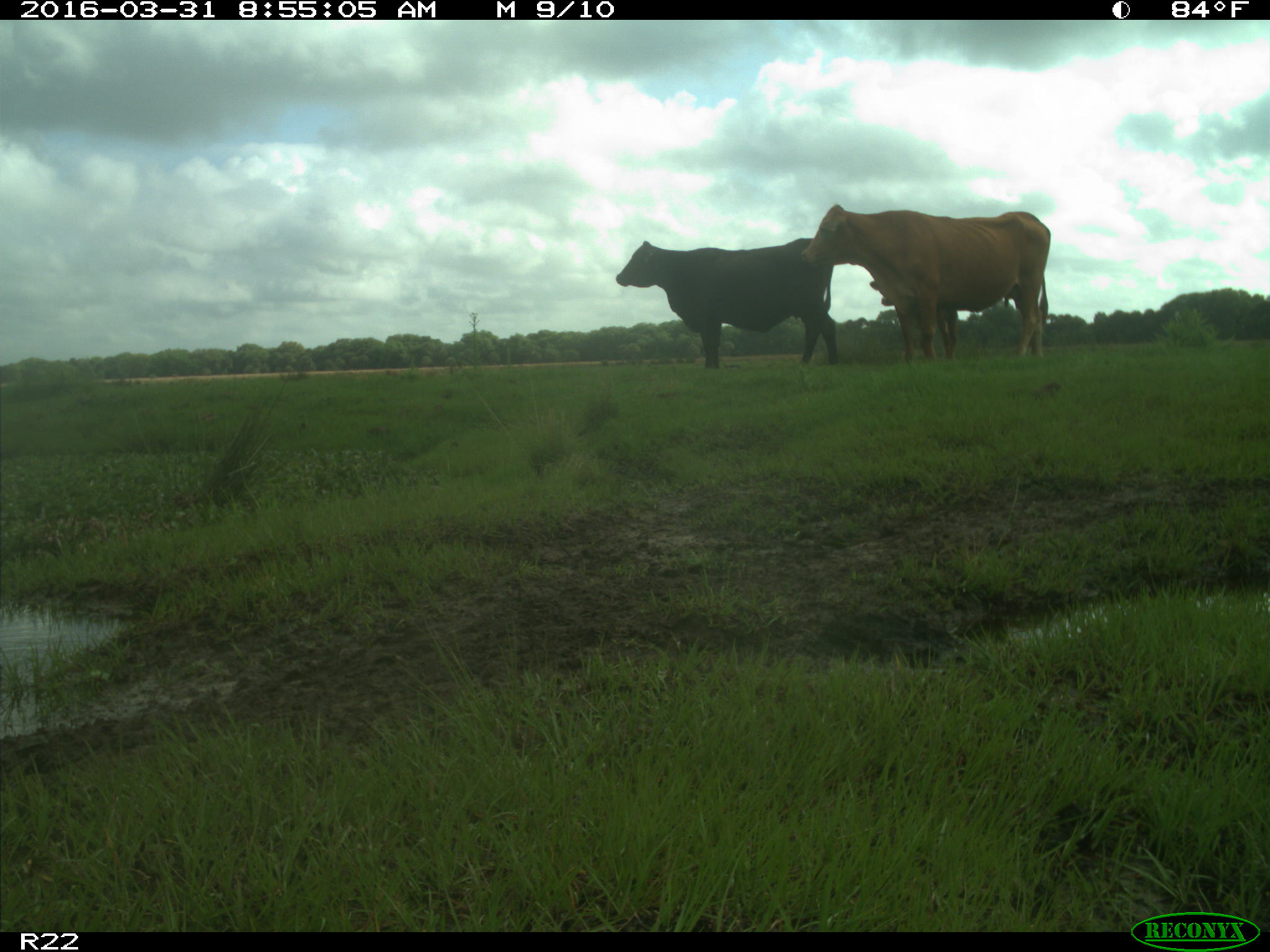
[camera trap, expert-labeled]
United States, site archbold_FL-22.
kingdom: Animalia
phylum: Chordata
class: Mammalia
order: Artiodactyla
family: Bovidae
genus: Bos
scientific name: Bos taurus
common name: domestic cow